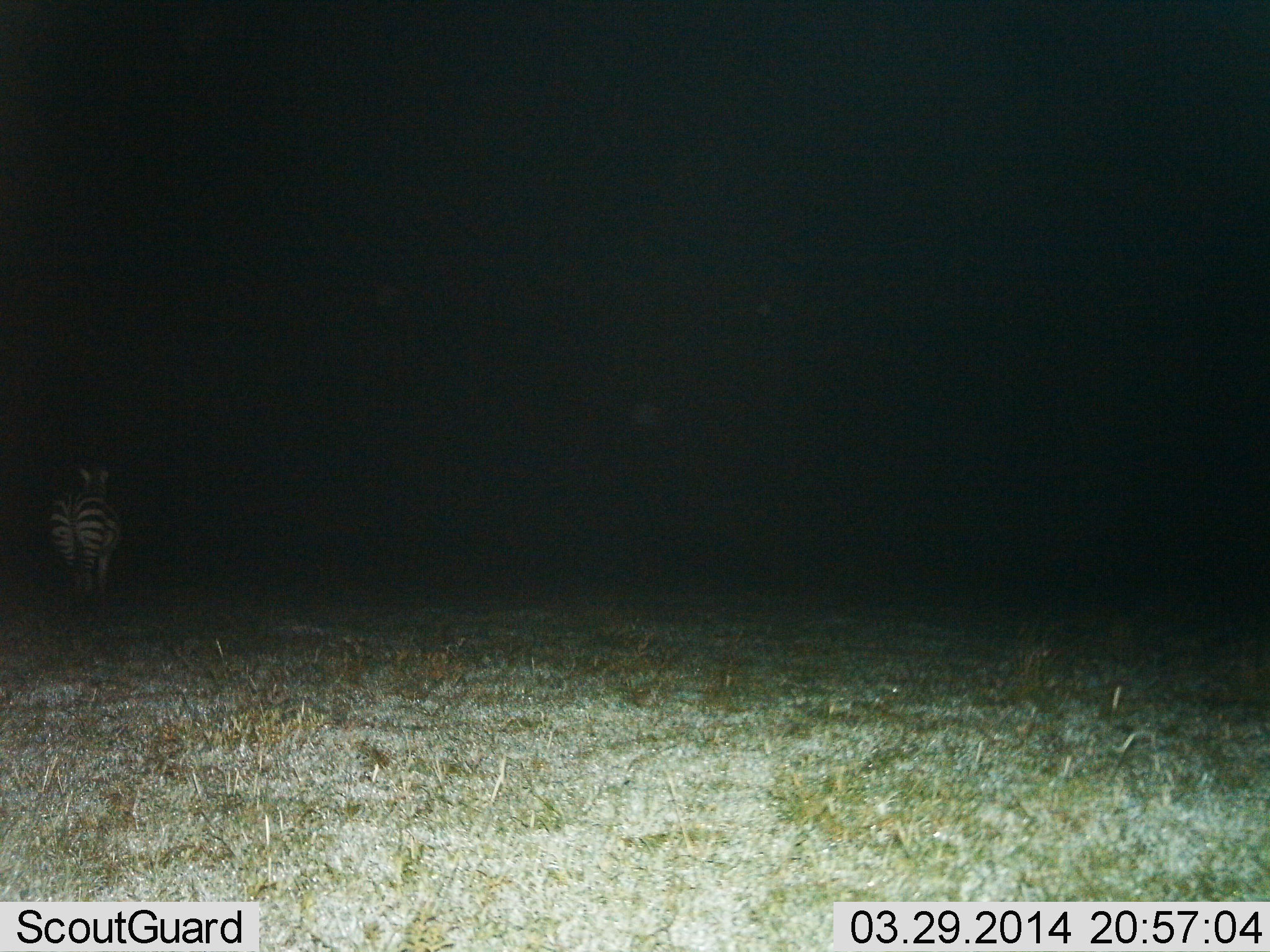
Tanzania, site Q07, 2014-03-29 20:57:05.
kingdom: Animalia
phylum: Chordata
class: Mammalia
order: Perissodactyla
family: Equidae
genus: Equus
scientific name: Equus quagga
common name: plains zebra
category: zebra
Zebra (plains zebra) (Equus quagga), count 1. Behavior (volunteer vote fractions): standing 60%, resting 0%, moving 40%, interacting 0%. Young present (vote fraction): 0%. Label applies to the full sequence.